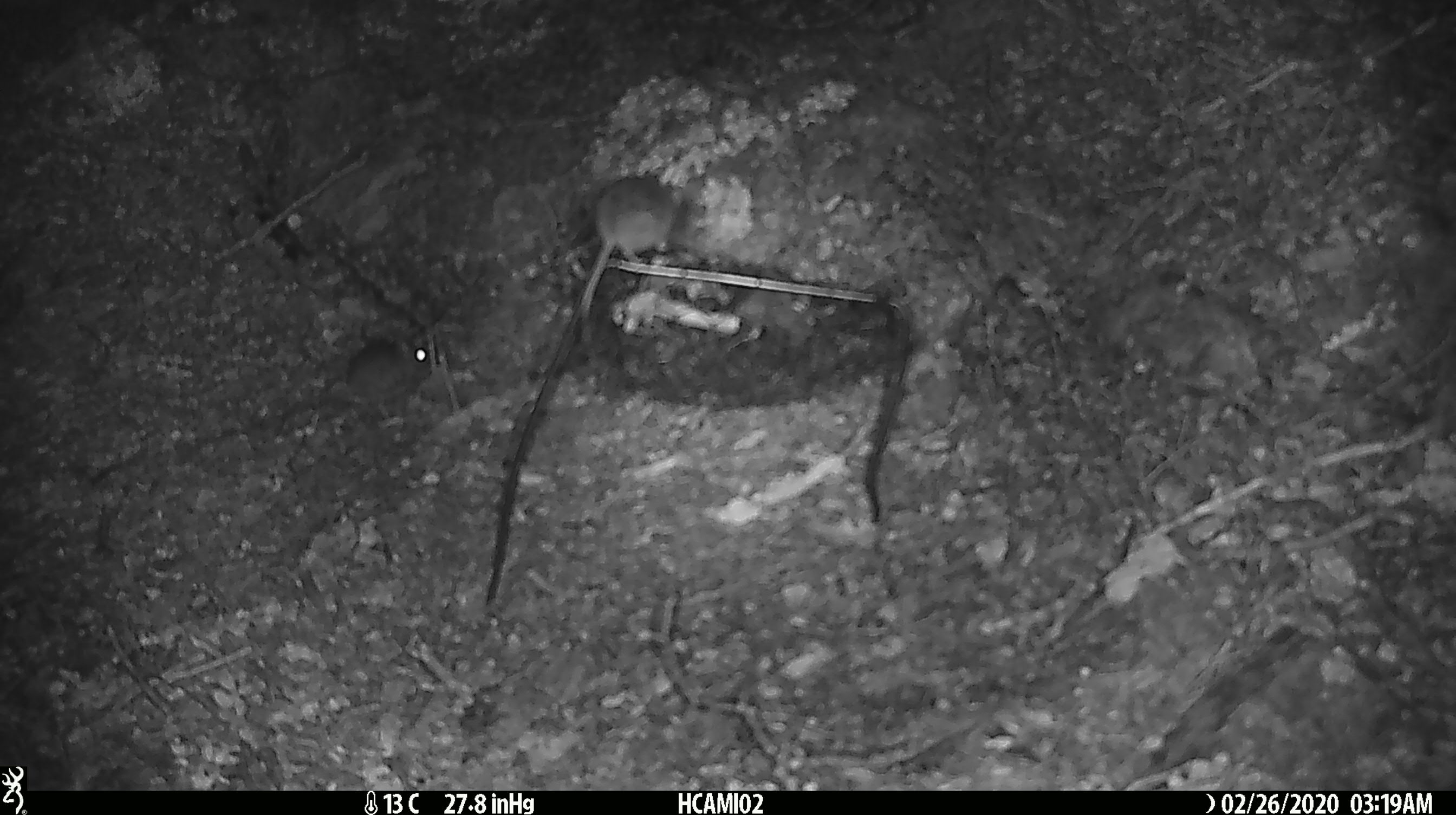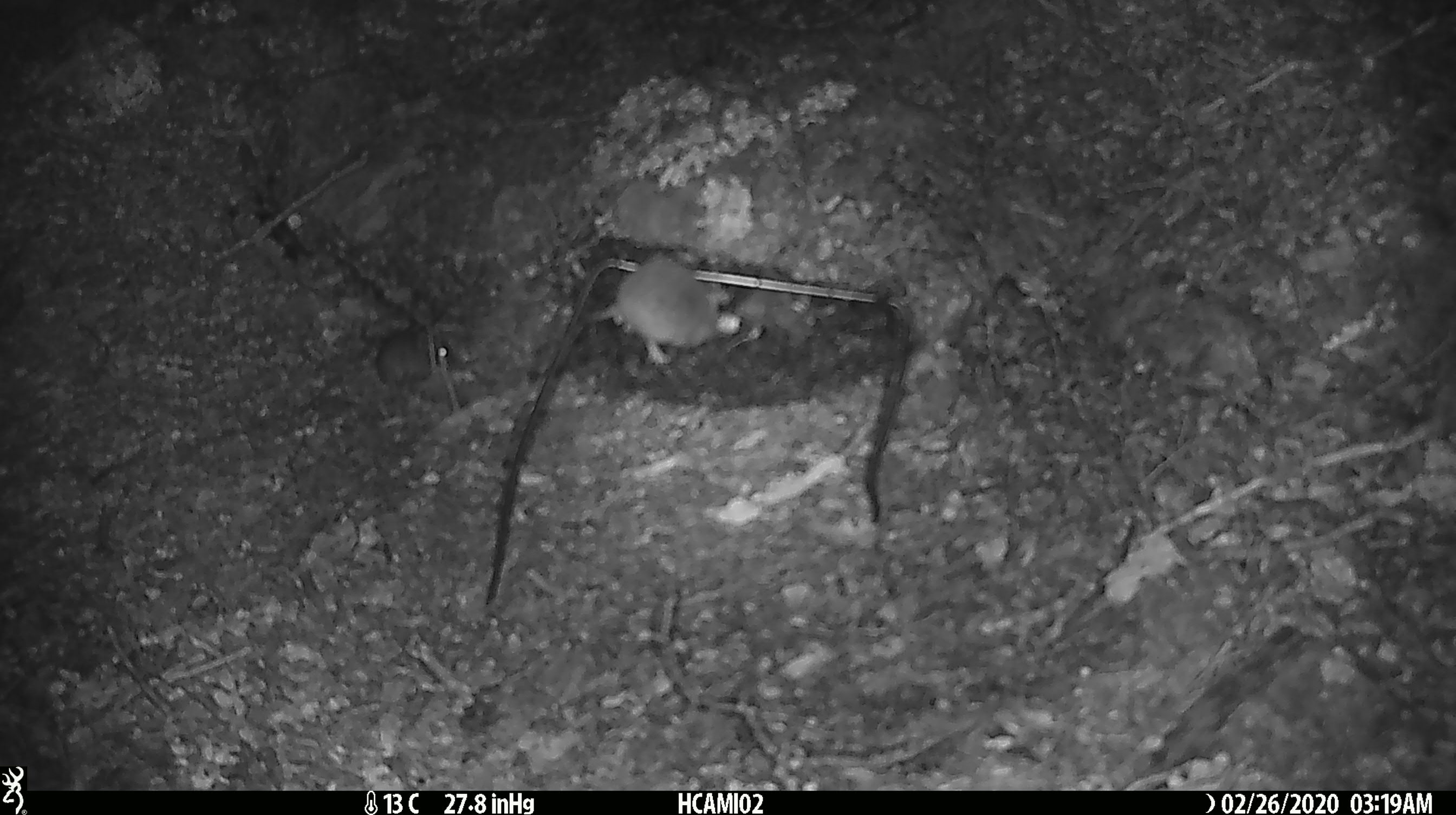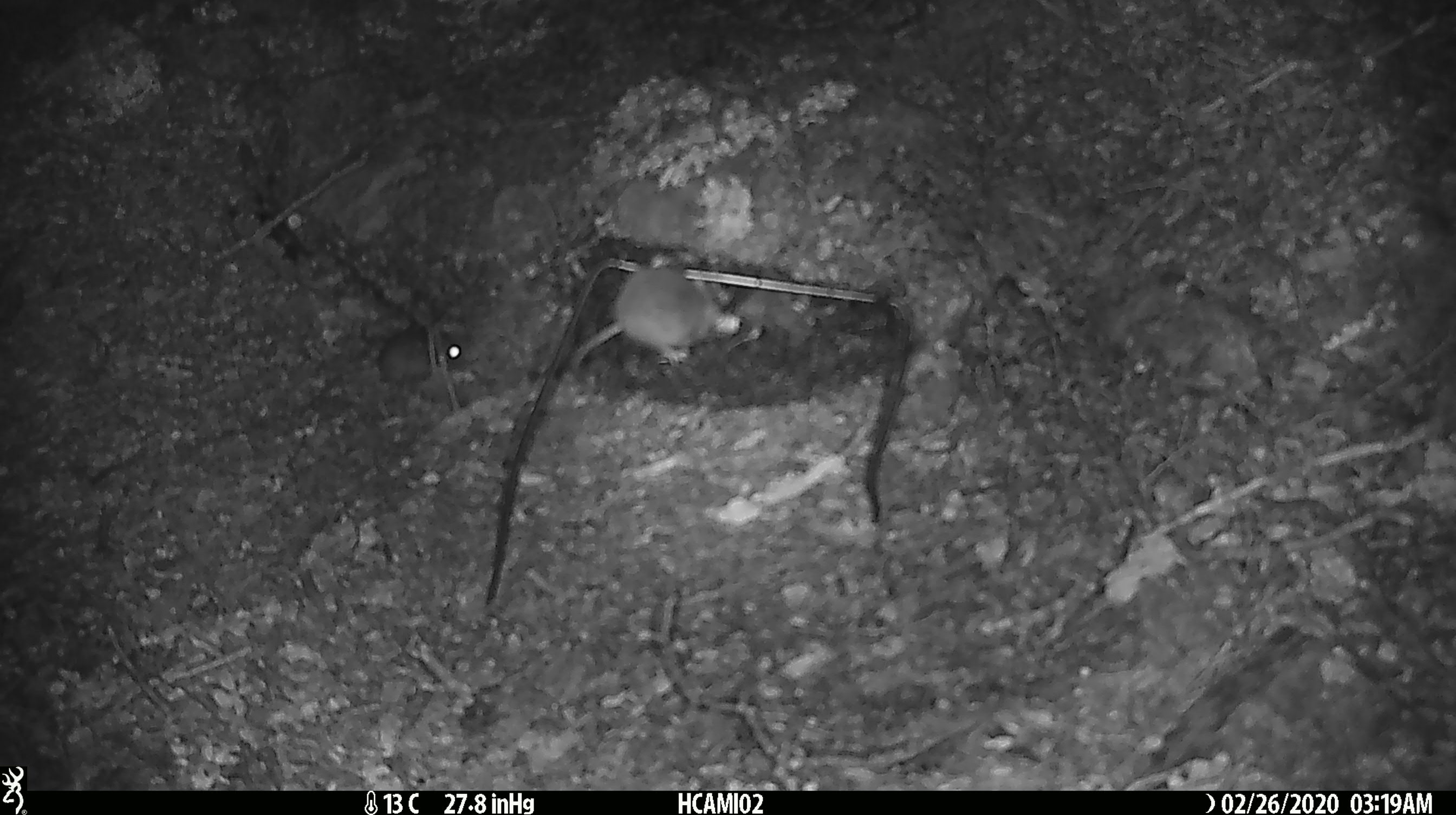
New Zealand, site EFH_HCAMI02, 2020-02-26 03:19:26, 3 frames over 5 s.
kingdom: Animalia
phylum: Chordata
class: Mammalia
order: Rodentia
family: Muridae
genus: Mus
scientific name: Mus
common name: mouse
Mouse (Mus).